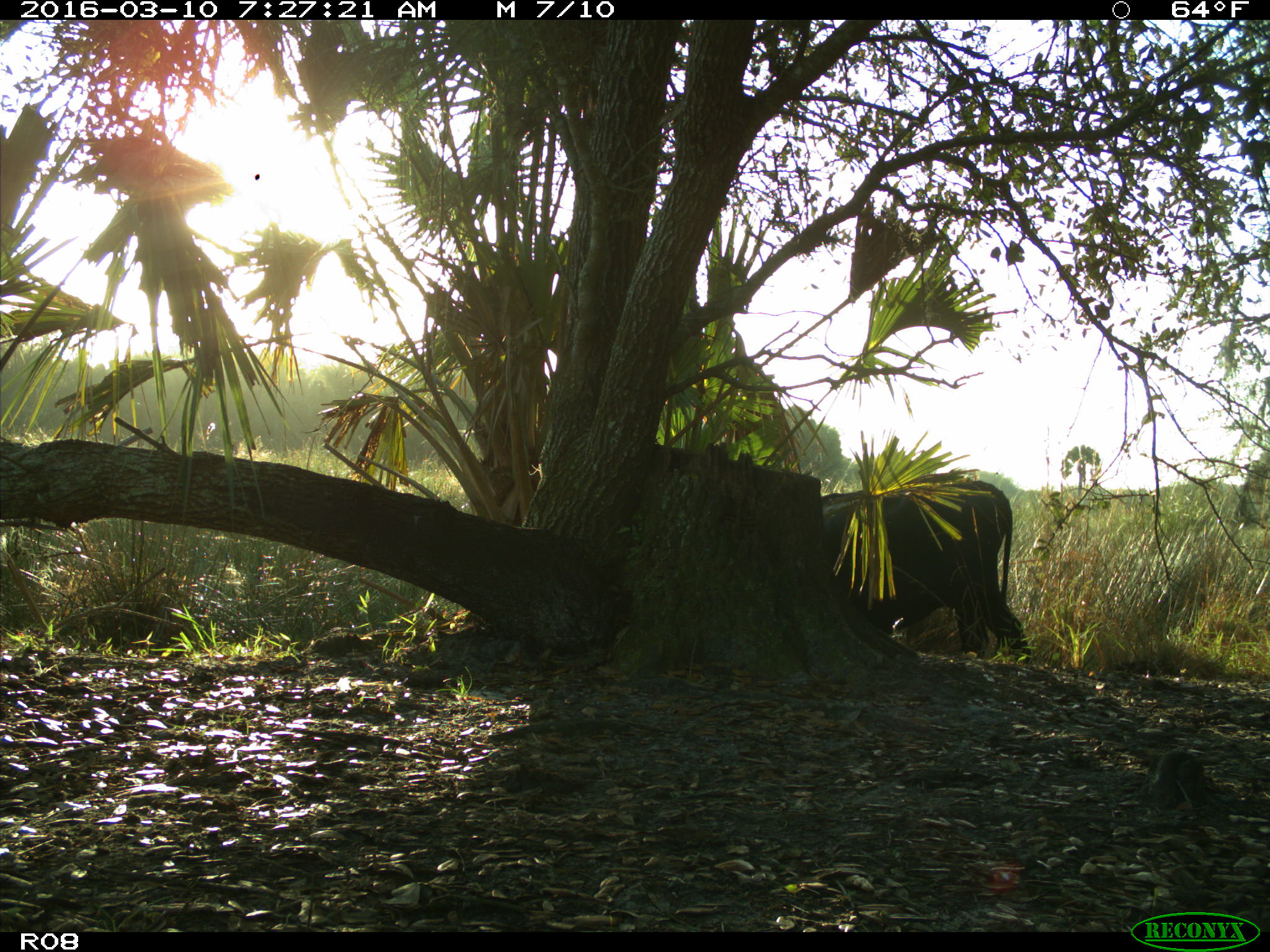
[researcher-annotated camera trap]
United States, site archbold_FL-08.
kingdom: Animalia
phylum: Chordata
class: Mammalia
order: Artiodactyla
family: Bovidae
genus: Bos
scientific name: Bos taurus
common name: domestic cow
Bos taurus (domestic cow).